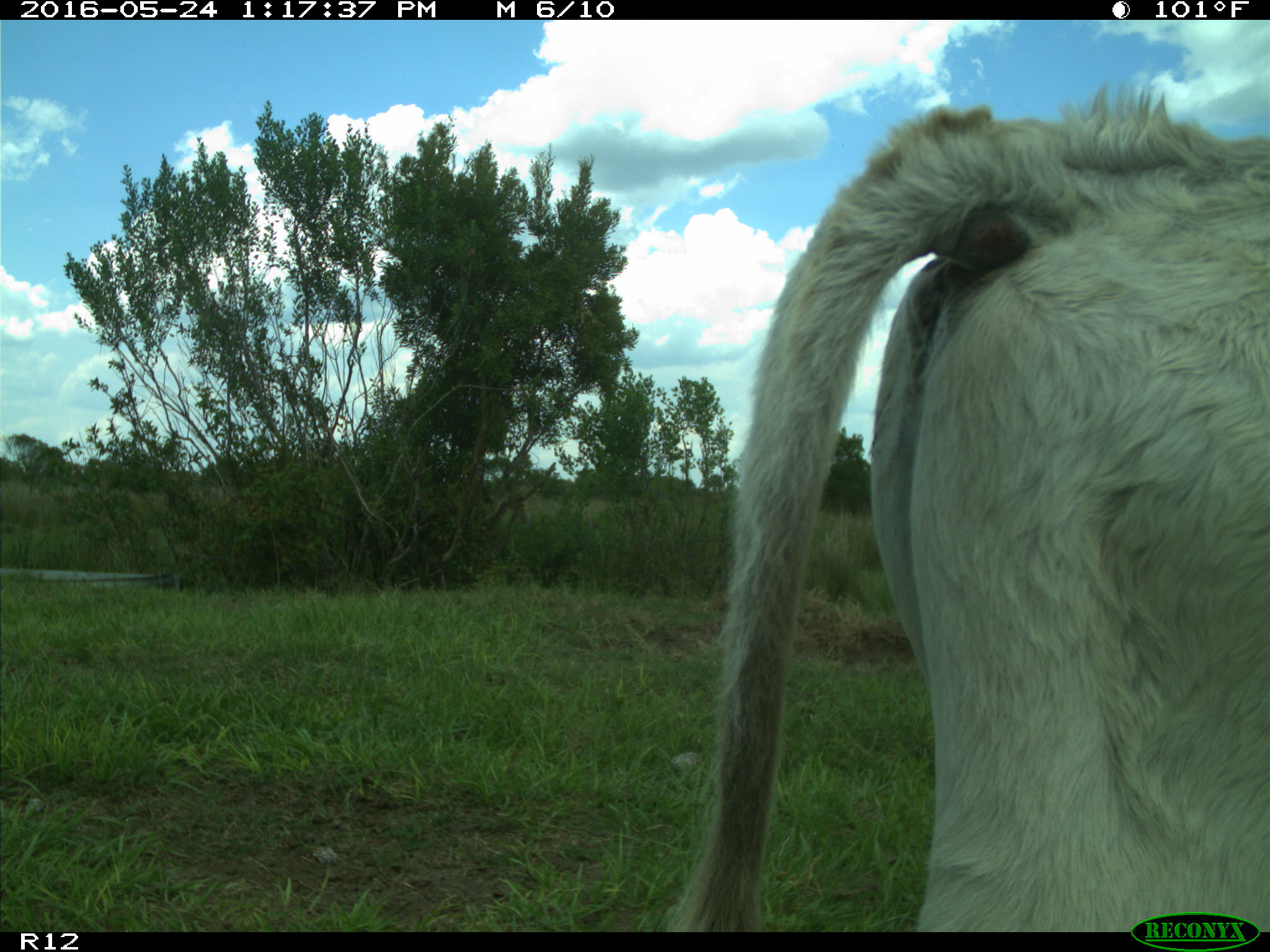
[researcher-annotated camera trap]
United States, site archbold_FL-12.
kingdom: Animalia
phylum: Chordata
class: Mammalia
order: Artiodactyla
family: Bovidae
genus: Bos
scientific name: Bos taurus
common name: domestic cow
Bos taurus (domestic cow).